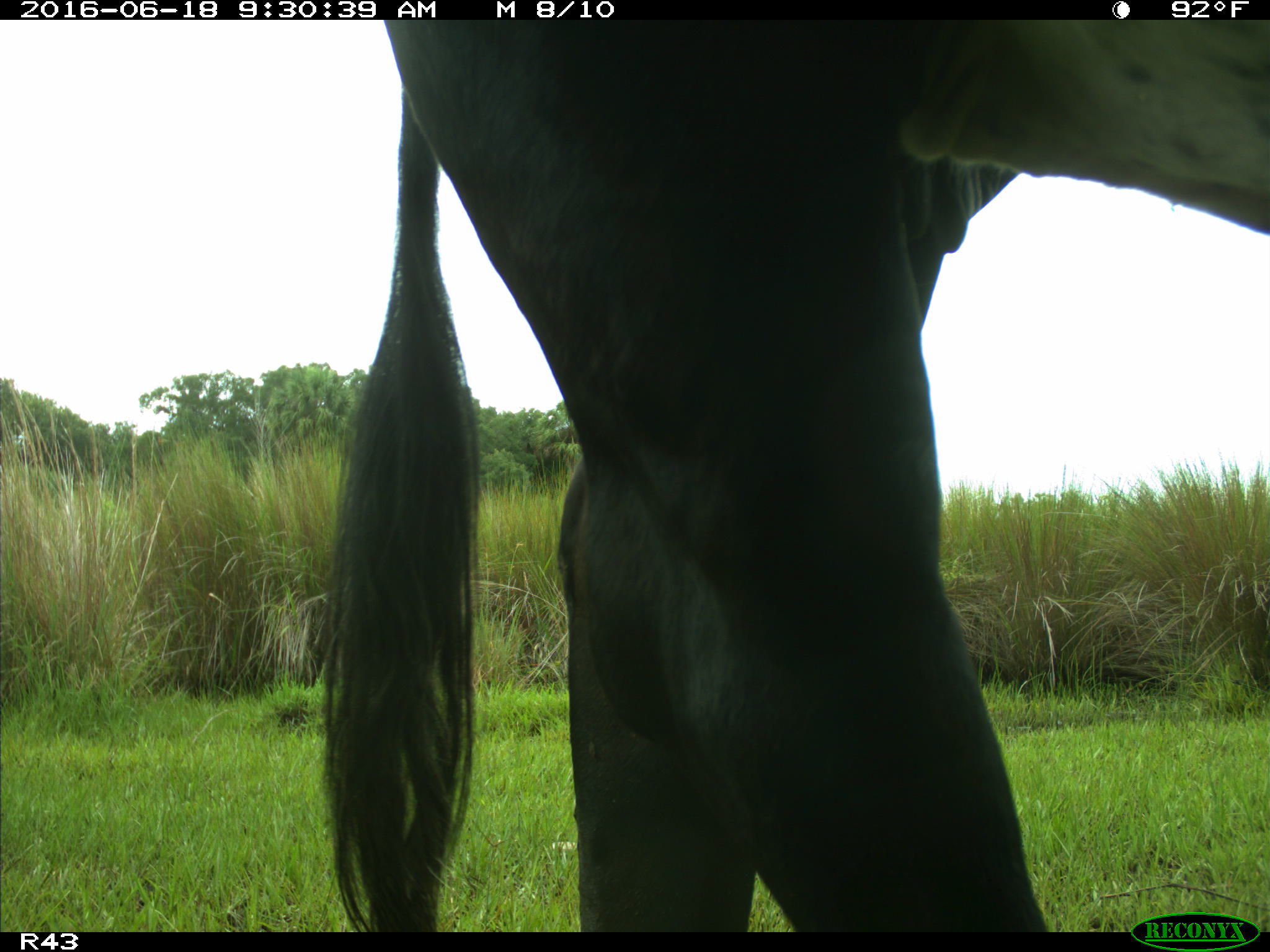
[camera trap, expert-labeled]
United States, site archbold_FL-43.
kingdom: Animalia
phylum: Chordata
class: Mammalia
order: Artiodactyla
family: Bovidae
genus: Bos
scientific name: Bos taurus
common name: domestic cow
Bos taurus (domestic cow).